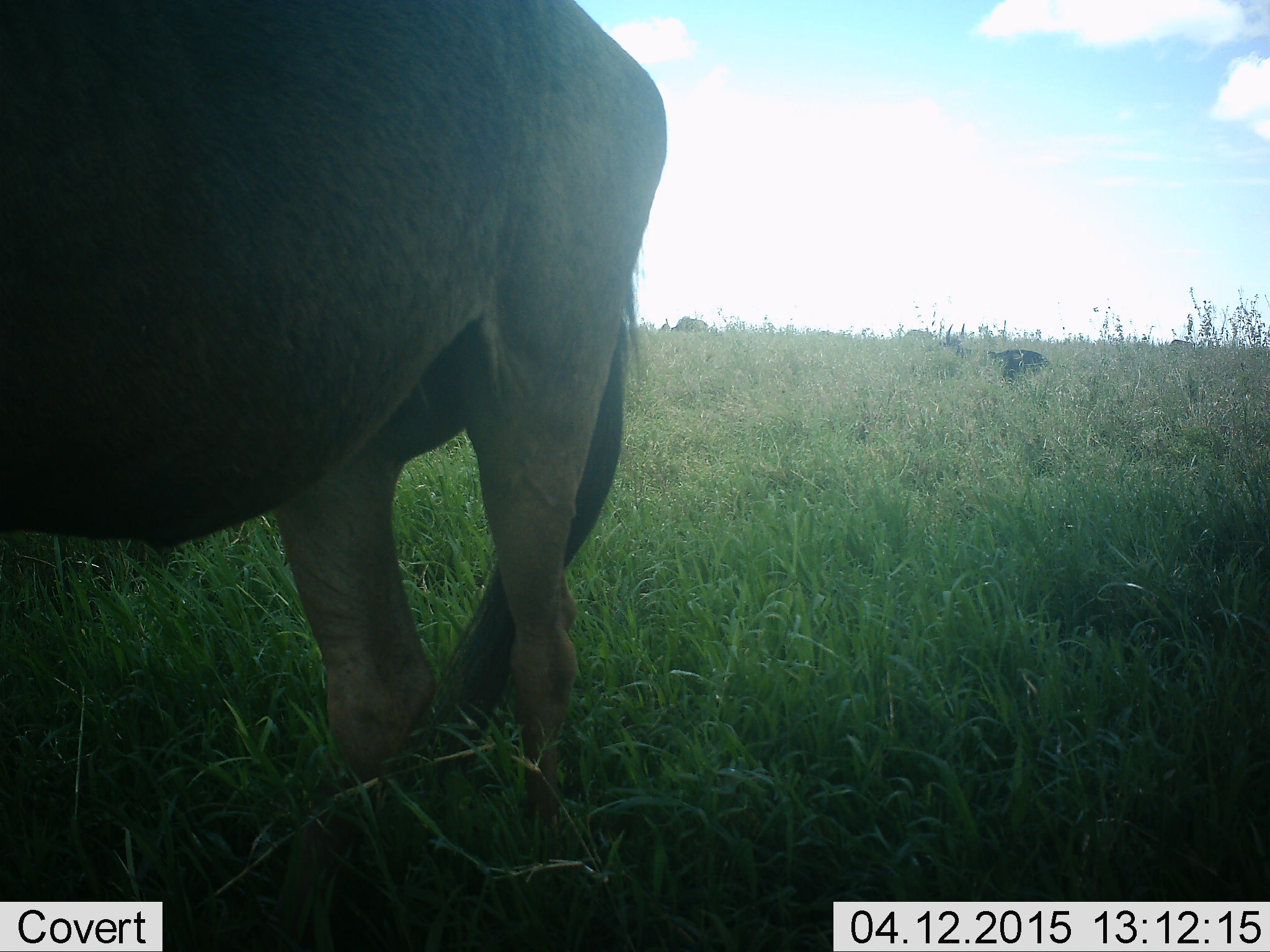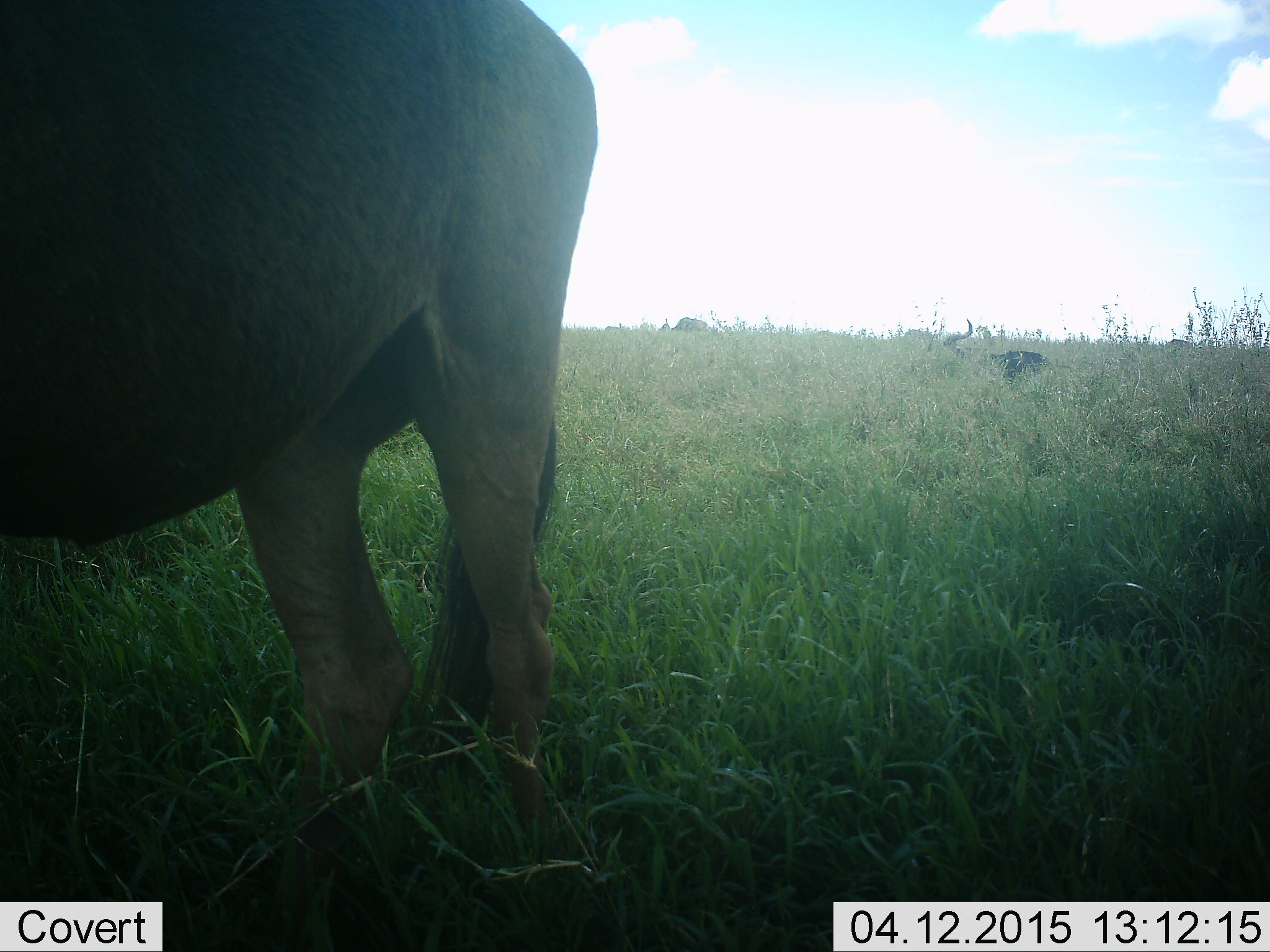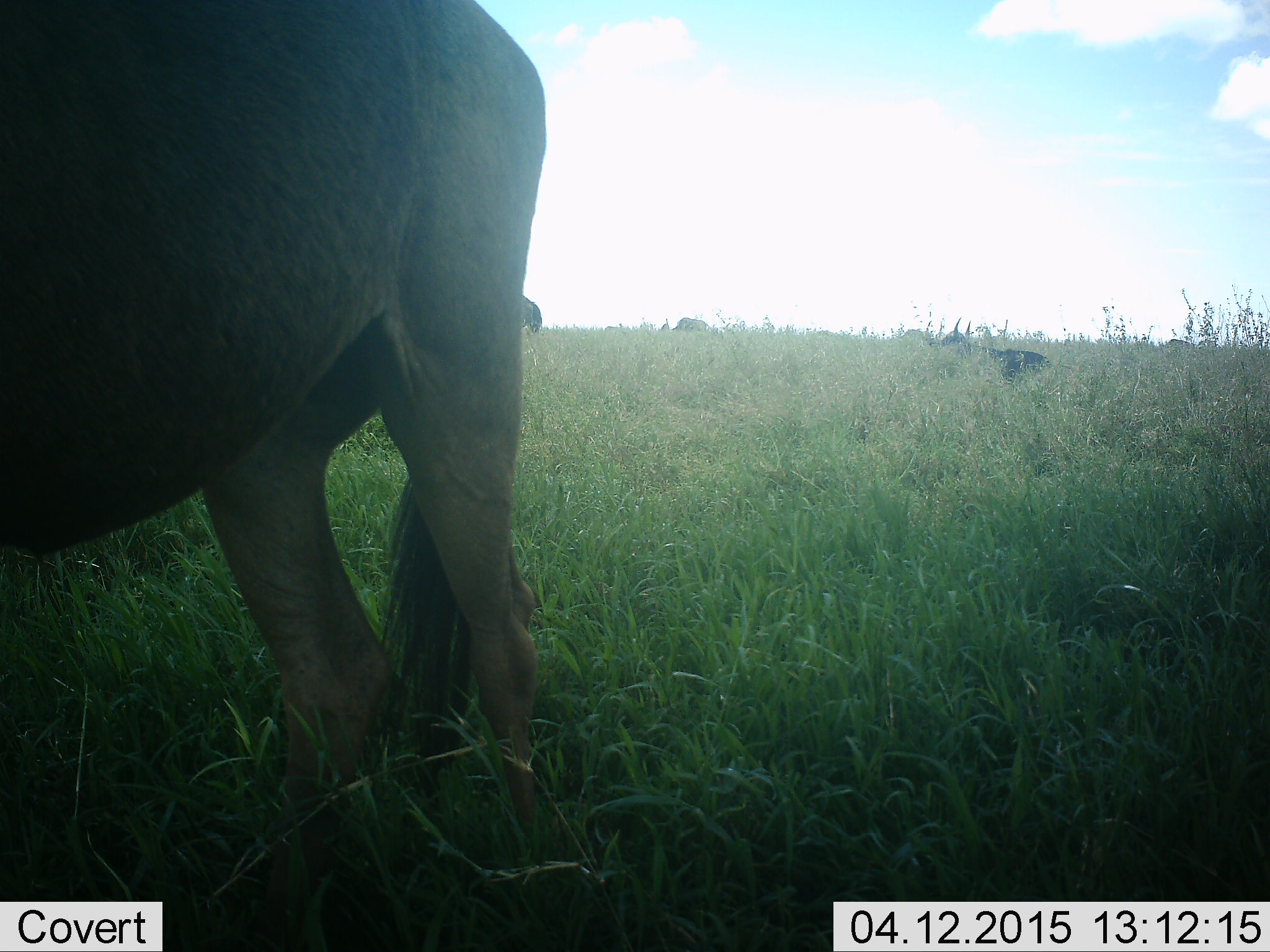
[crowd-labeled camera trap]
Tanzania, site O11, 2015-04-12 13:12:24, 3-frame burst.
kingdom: Animalia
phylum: Chordata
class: Mammalia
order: Artiodactyla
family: Bovidae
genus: Connochaetes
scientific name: Connochaetes taurinus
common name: blue wildebeest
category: wildebeest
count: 4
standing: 90%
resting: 80%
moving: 0%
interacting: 0%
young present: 0%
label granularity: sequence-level